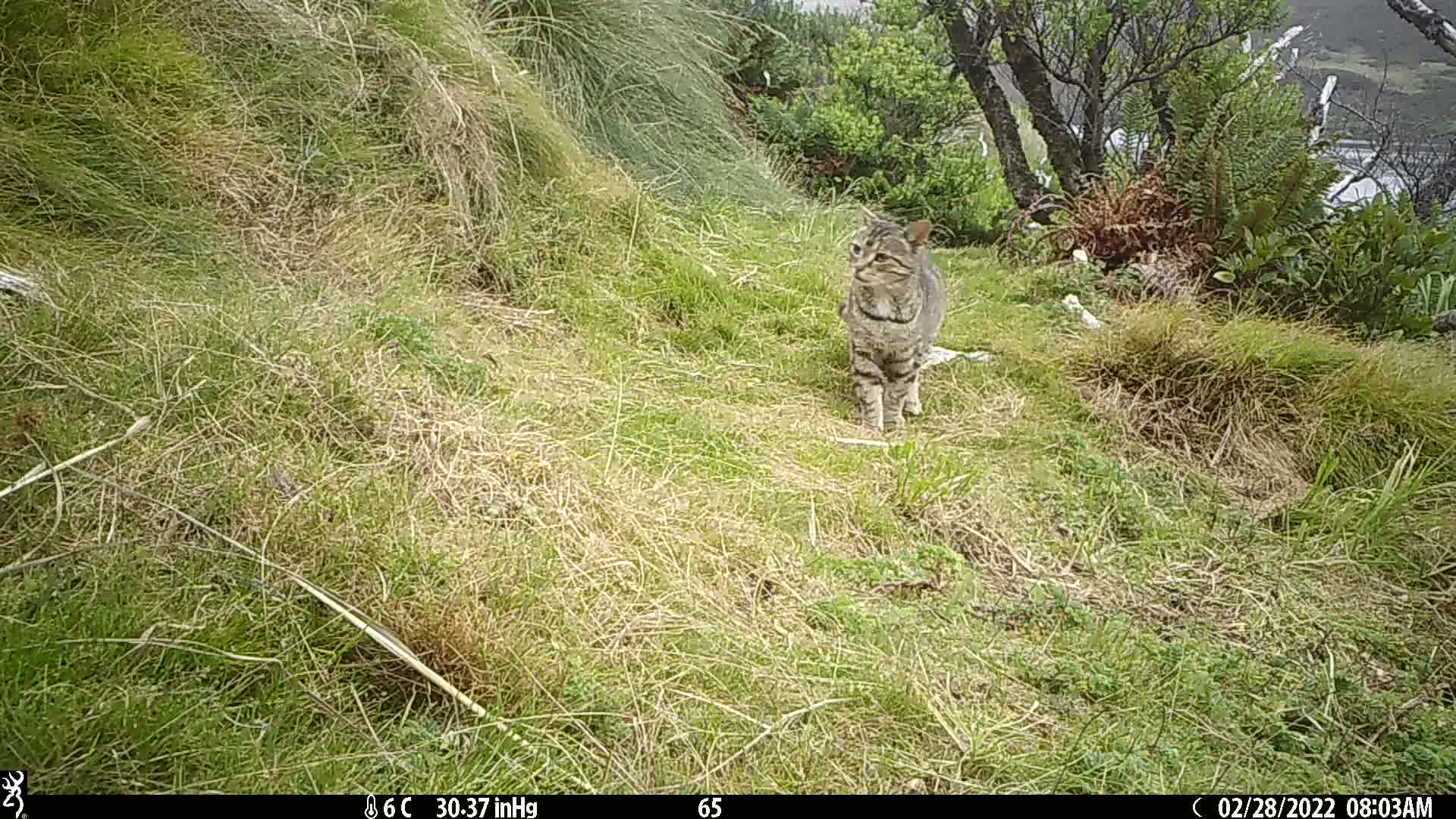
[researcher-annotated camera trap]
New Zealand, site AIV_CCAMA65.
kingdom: Animalia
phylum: Chordata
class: Mammalia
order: Carnivora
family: Felidae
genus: Felis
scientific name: Felis catus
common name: domestic cat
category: cat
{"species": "cat (domestic cat) (Felis catus)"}